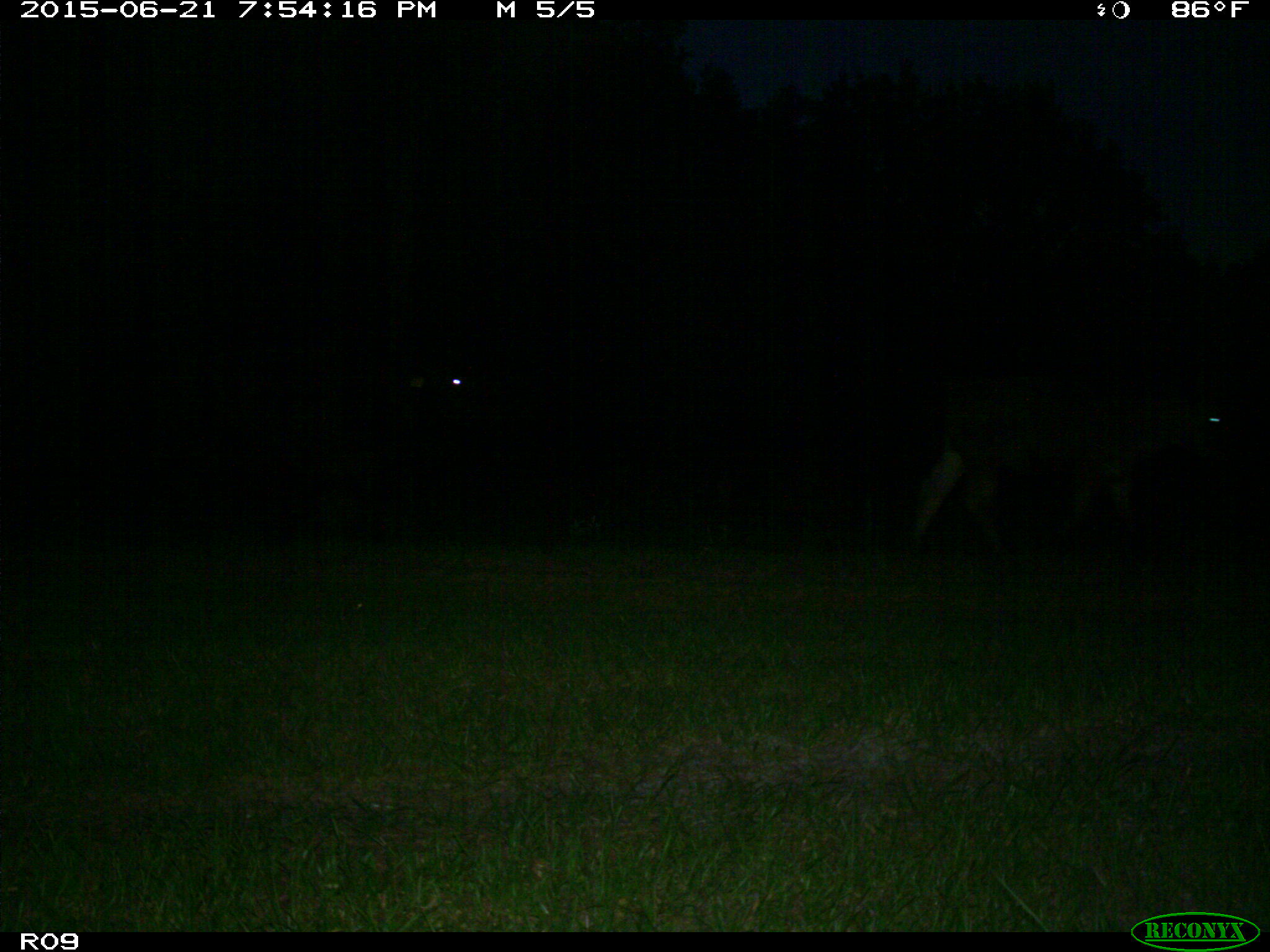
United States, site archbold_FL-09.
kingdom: Animalia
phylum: Chordata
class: Mammalia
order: Artiodactyla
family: Bovidae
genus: Bos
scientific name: Bos taurus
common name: domestic cow